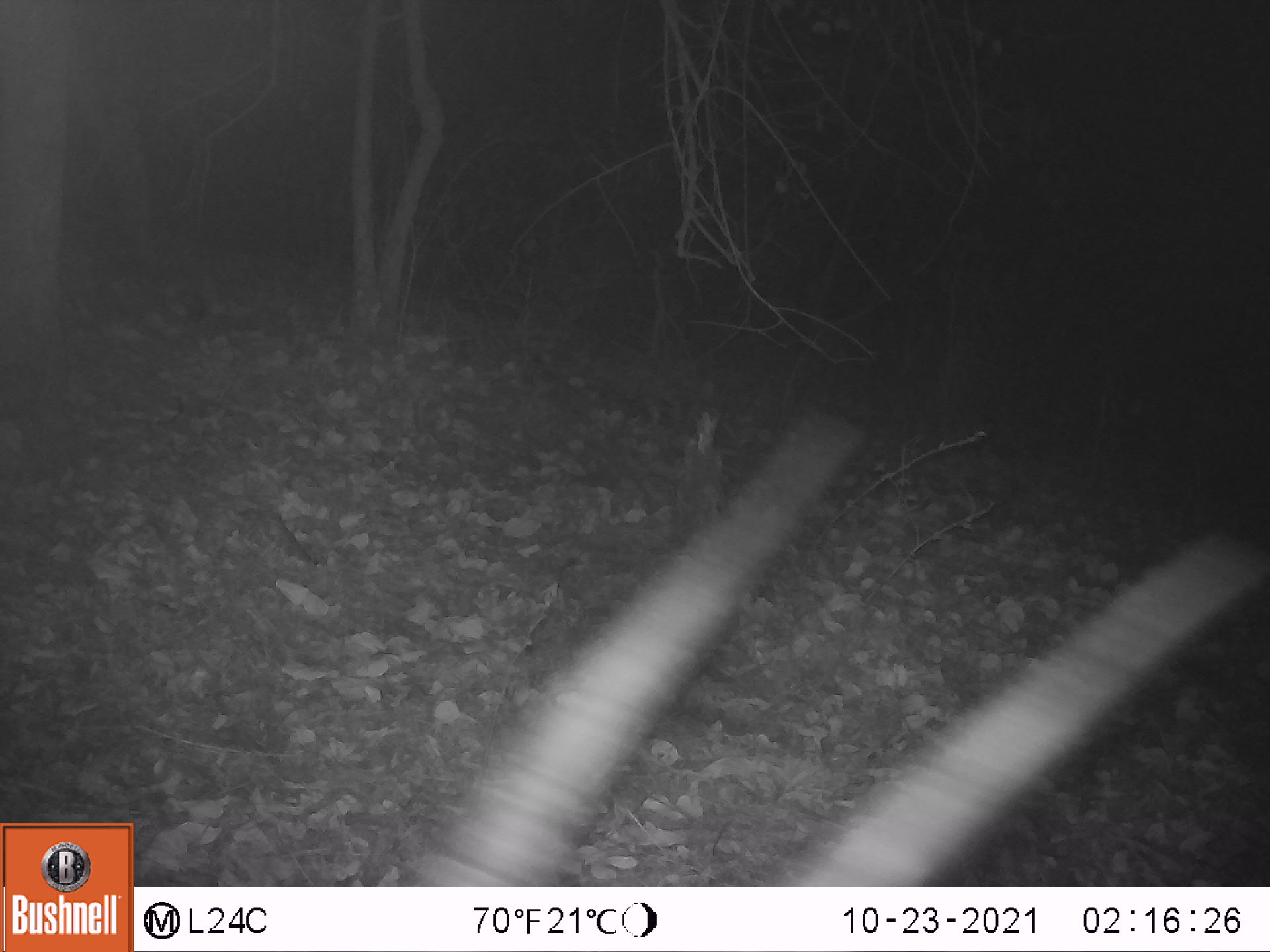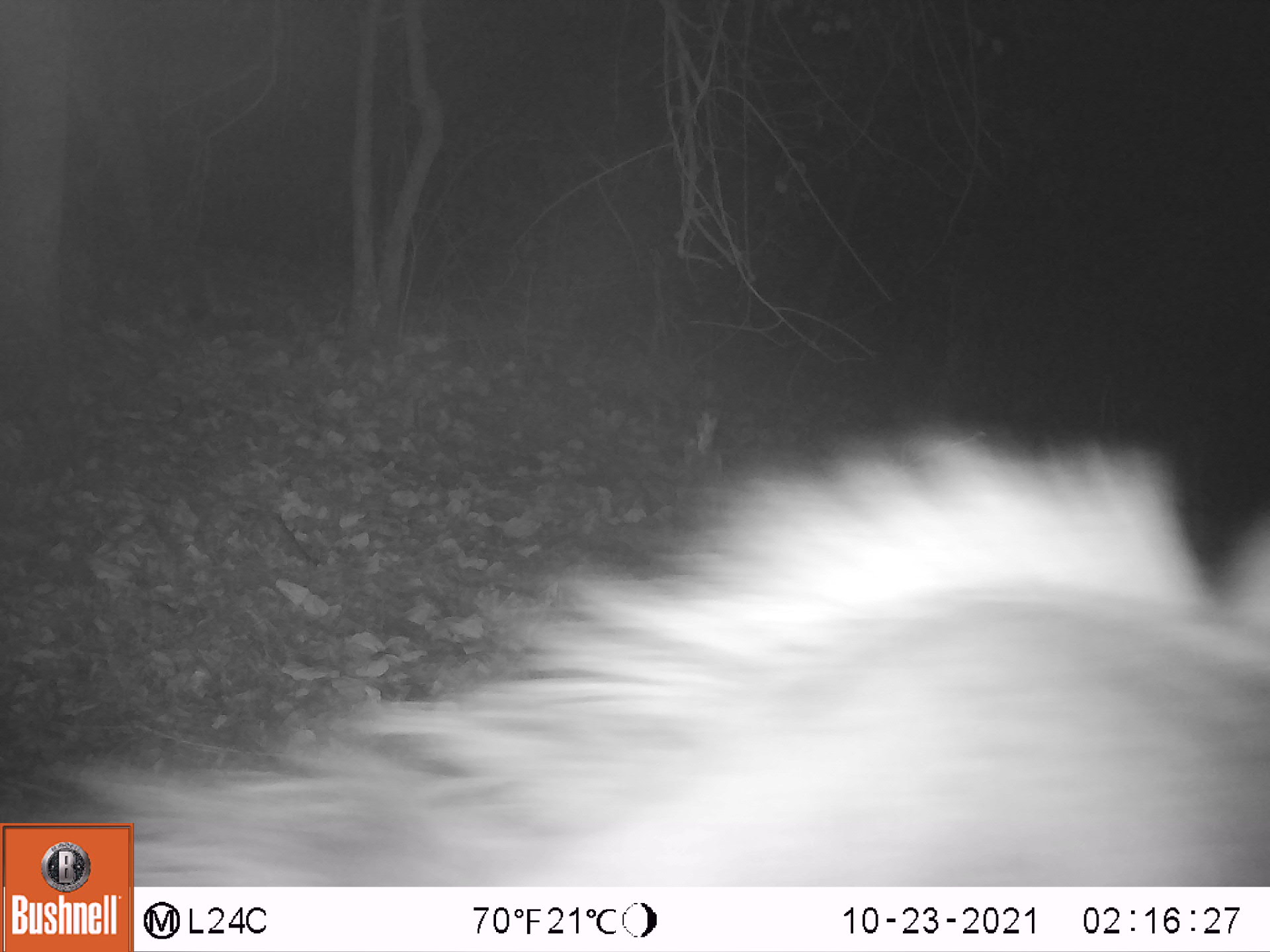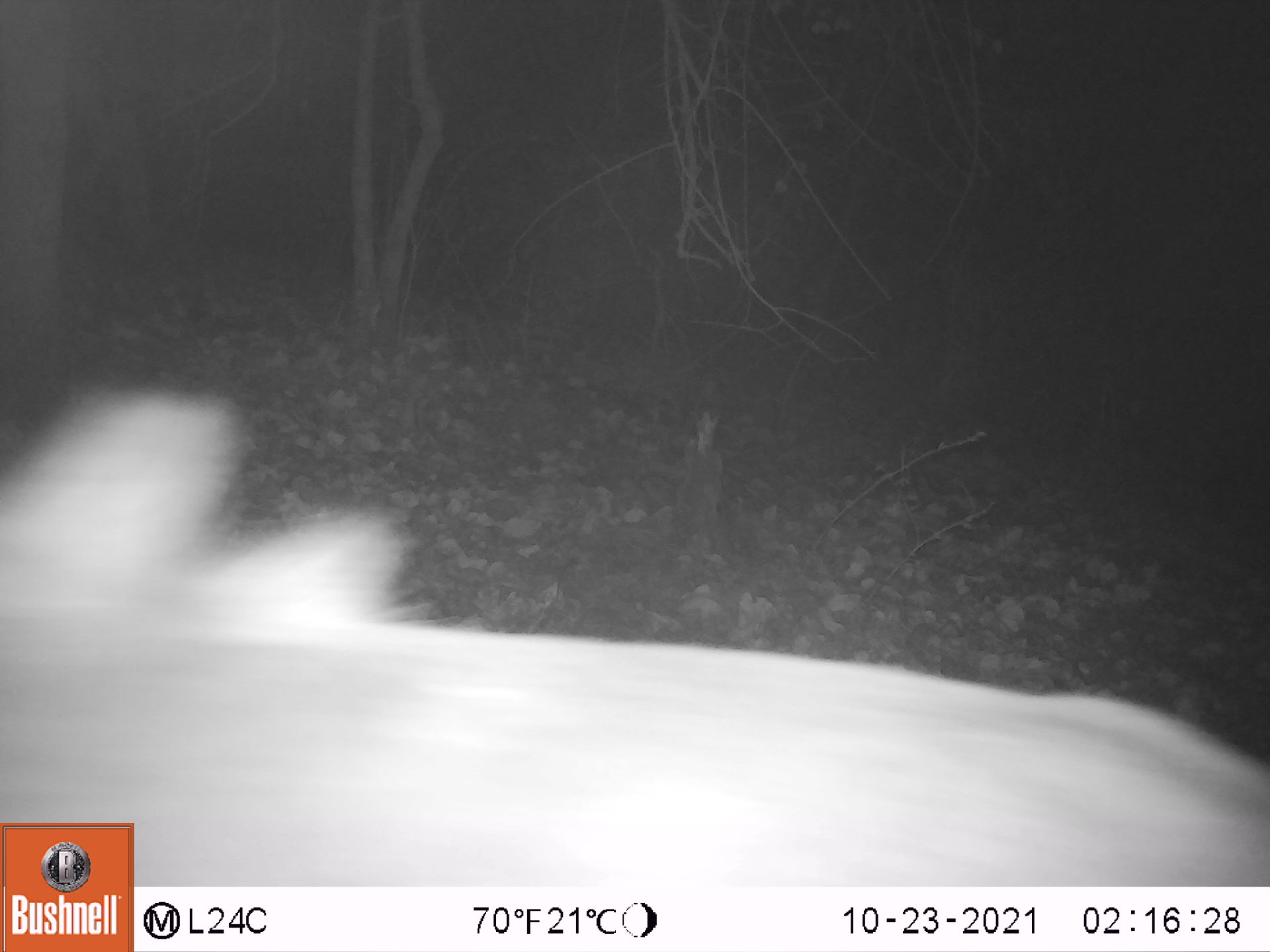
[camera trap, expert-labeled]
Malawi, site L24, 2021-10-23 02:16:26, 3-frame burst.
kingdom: Animalia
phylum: Chordata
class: Mammalia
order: Artiodactyla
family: Bovidae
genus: Hippotragus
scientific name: Hippotragus niger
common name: sable antelope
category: sable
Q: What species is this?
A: Sable (sable antelope) (Hippotragus niger).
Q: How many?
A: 1.